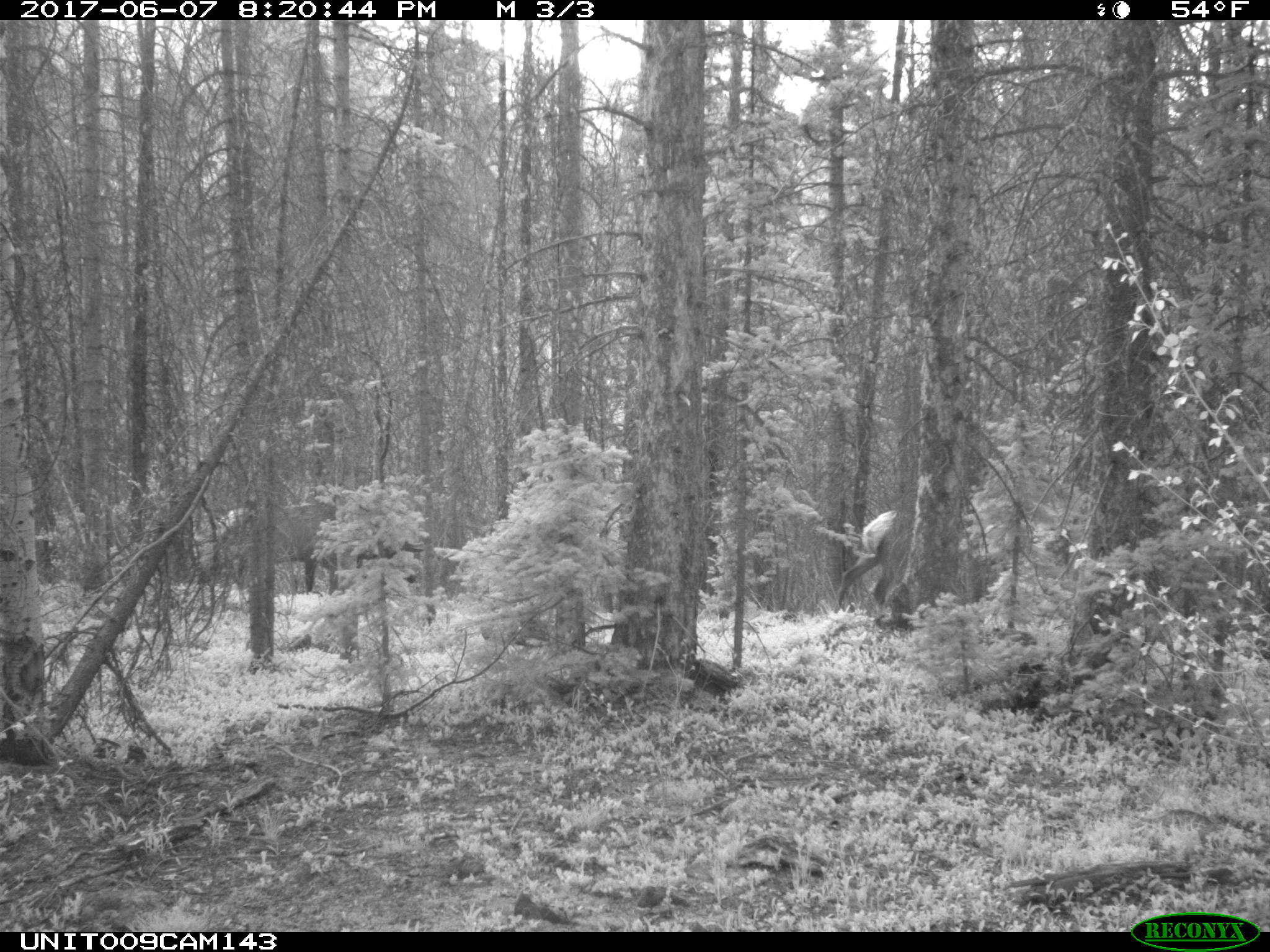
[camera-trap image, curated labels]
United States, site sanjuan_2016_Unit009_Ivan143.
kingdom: Animalia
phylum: Chordata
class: Mammalia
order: Artiodactyla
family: Cervidae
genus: Cervus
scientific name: Cervus elaphus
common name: red deer